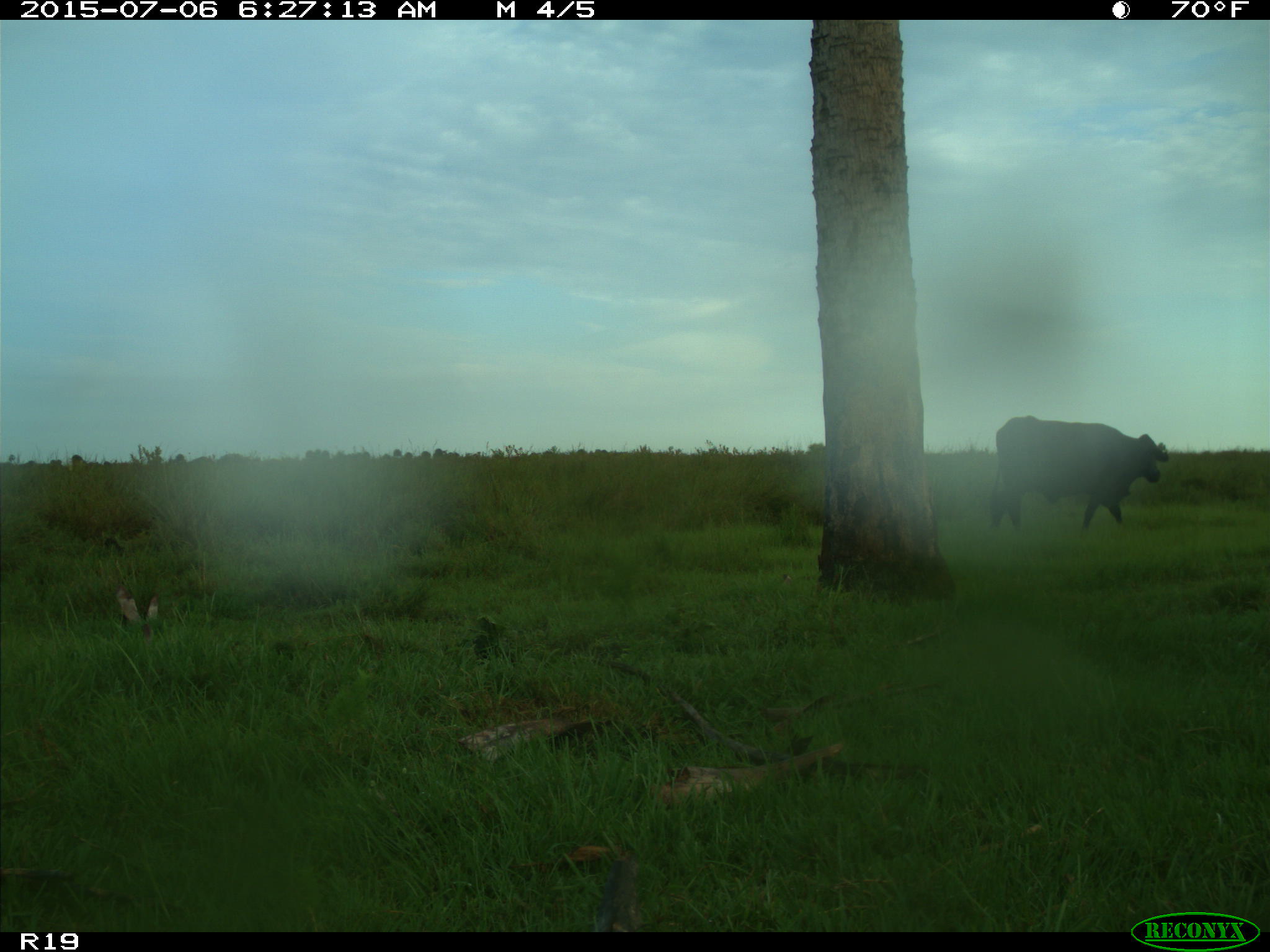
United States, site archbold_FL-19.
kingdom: Animalia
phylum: Chordata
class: Mammalia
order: Artiodactyla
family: Bovidae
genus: Bos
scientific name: Bos taurus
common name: domestic cow